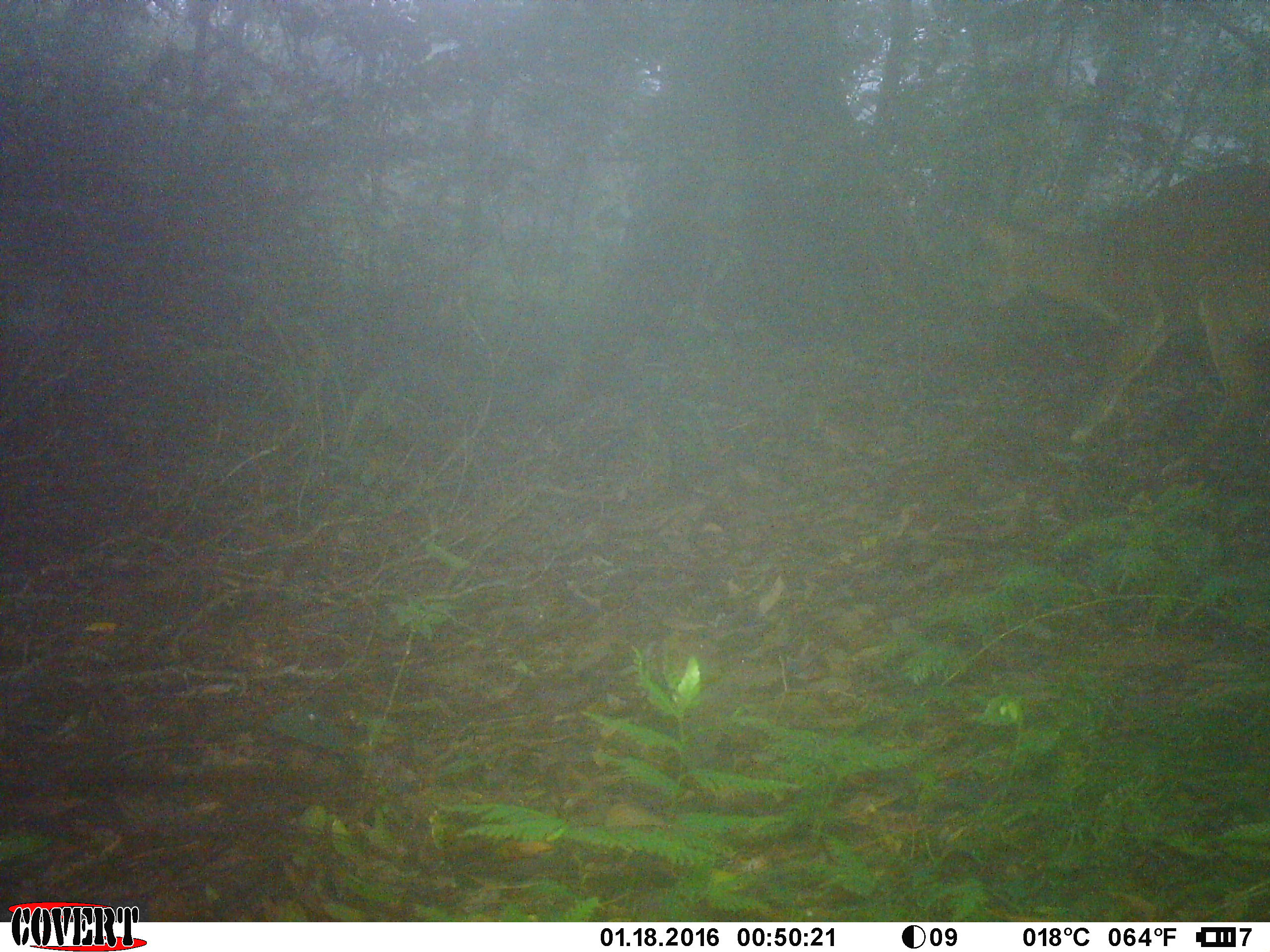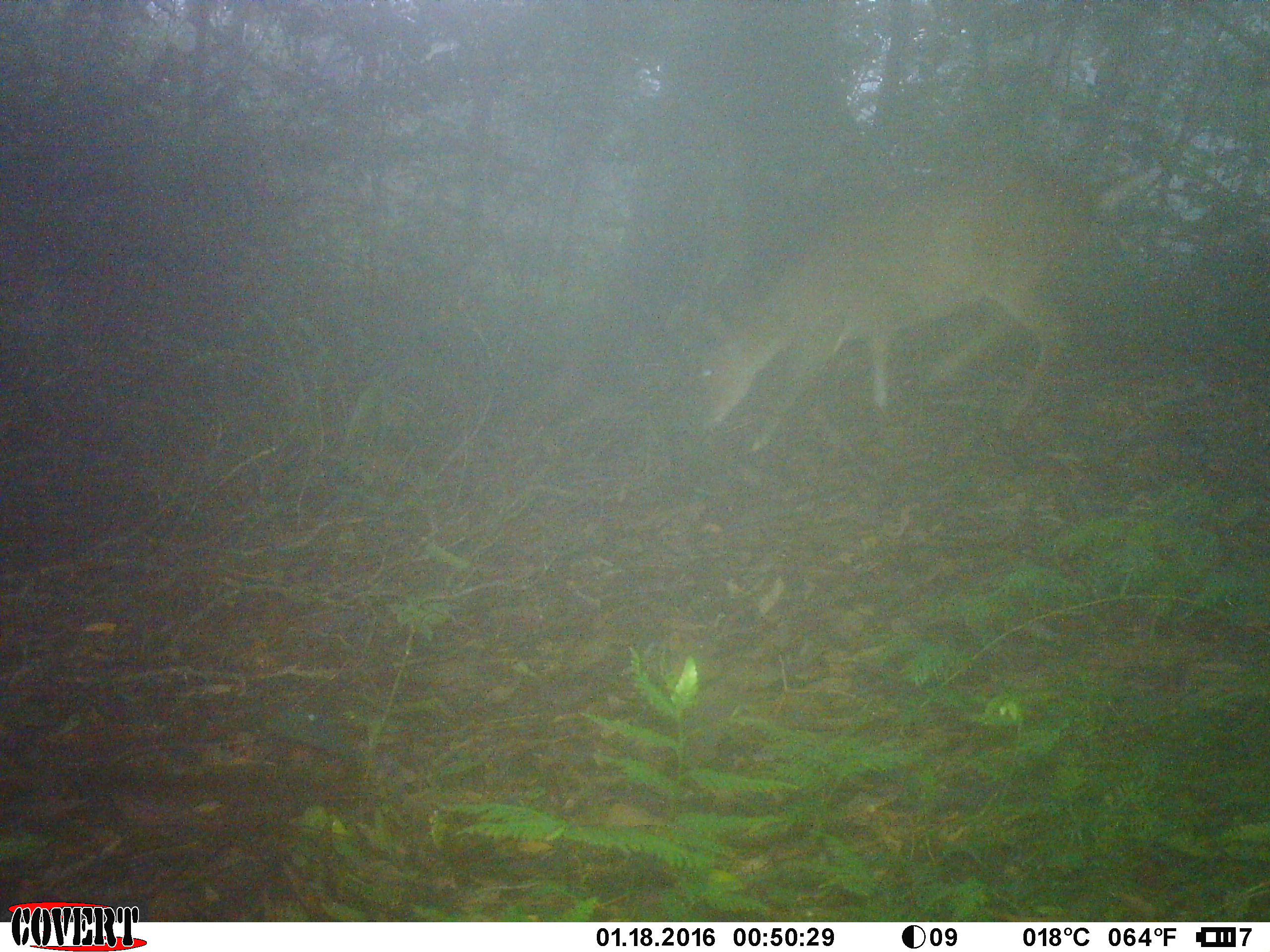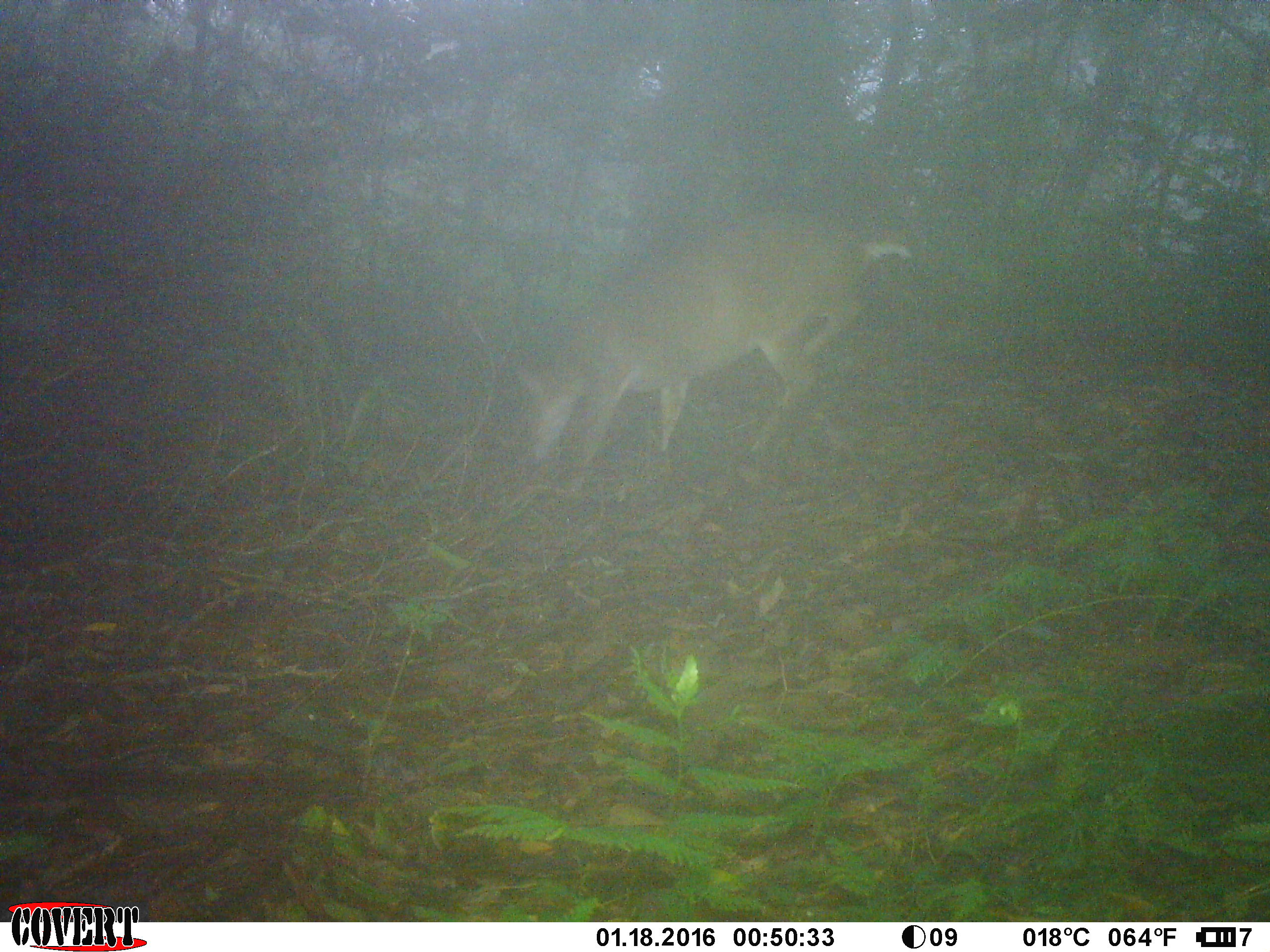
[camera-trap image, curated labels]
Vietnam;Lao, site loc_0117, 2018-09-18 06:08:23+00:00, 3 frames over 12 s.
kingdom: Animalia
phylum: Chordata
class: Mammalia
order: Artiodactyla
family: Cervidae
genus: Muntiacus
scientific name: Muntiacus vuquangensis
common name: large-antlered muntjac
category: large antlered muntjac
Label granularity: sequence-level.